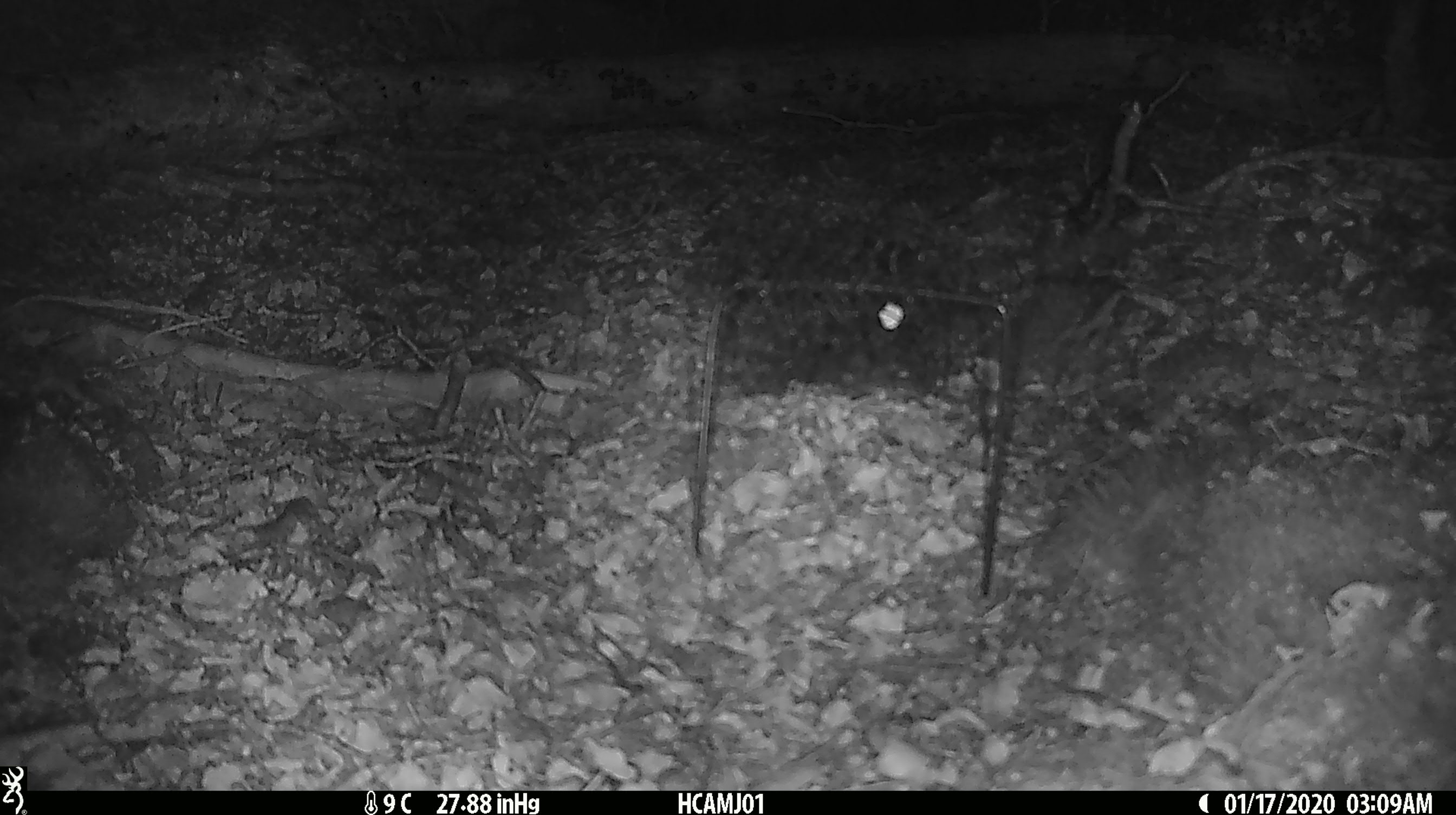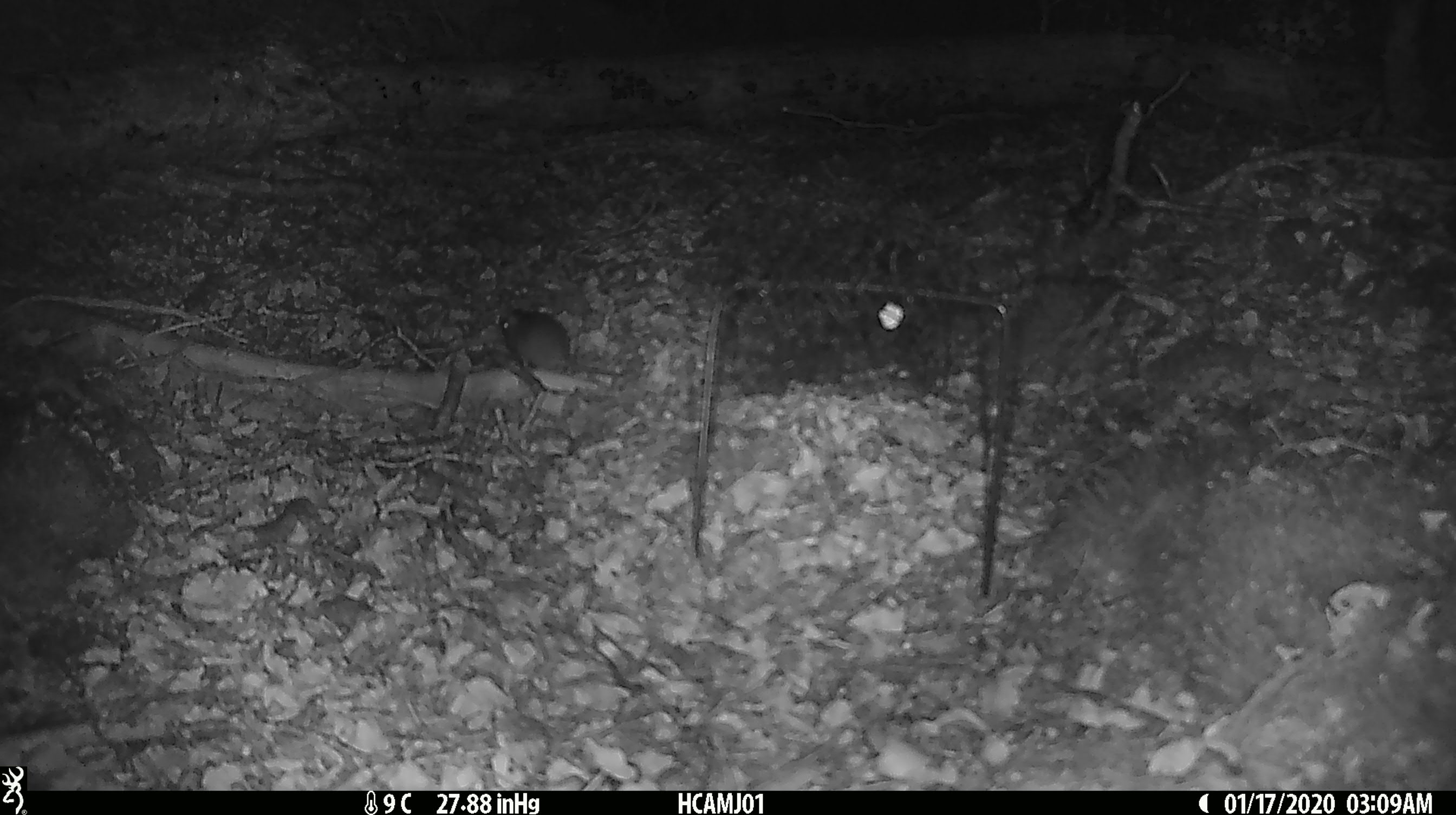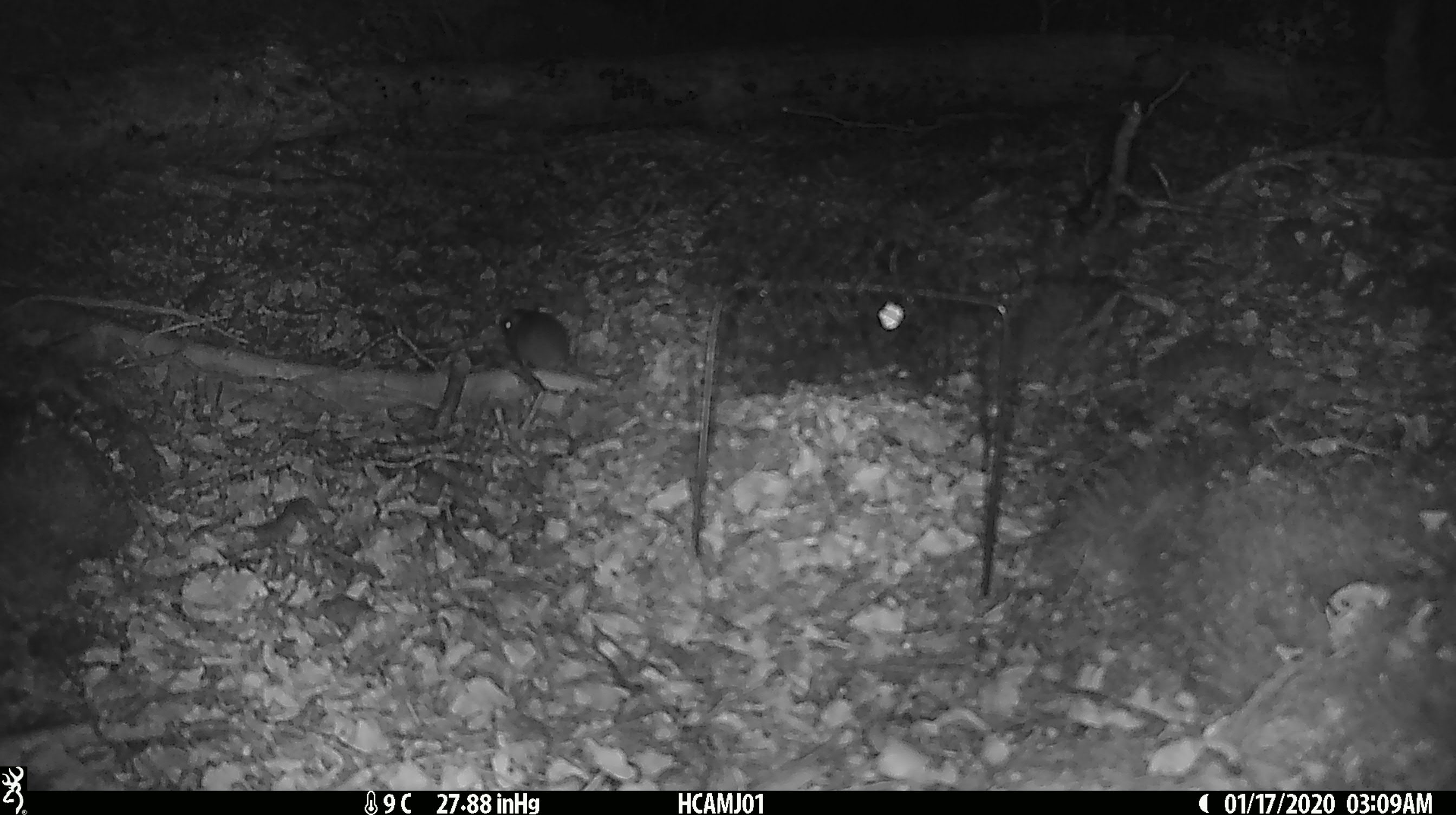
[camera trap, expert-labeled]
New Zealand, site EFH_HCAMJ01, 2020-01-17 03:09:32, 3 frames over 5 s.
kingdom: Animalia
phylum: Chordata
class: Mammalia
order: Rodentia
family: Muridae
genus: Mus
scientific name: Mus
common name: mouse